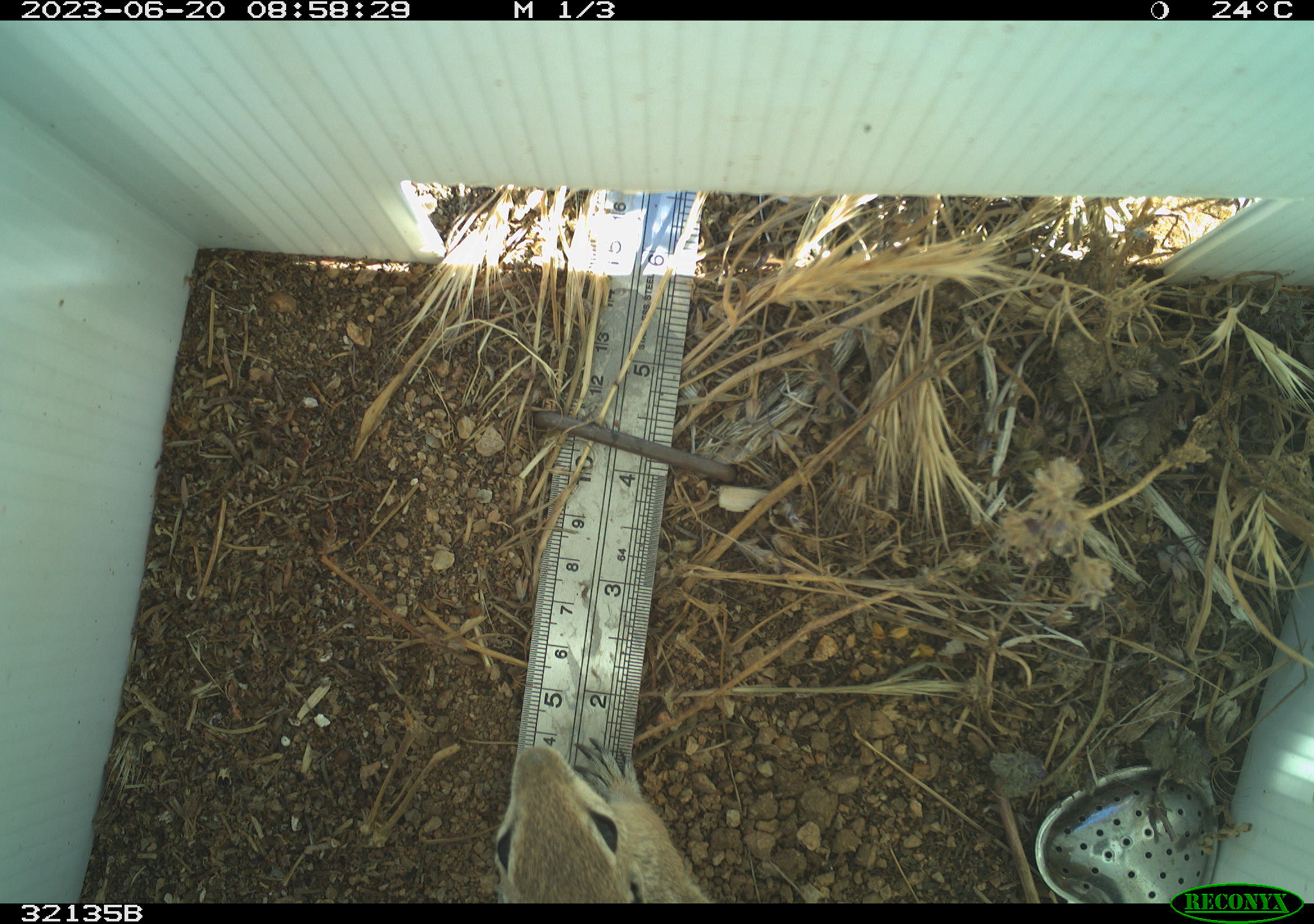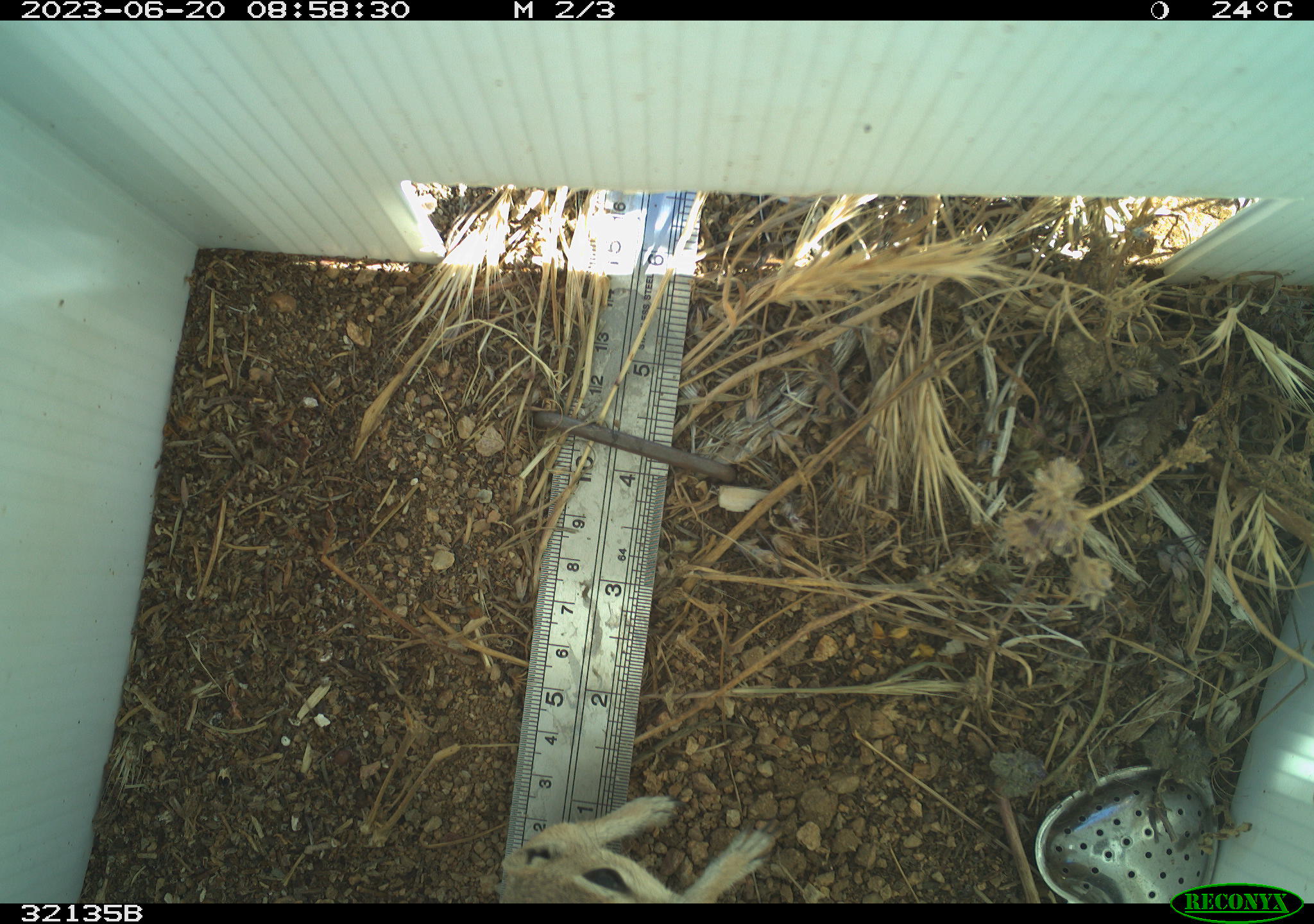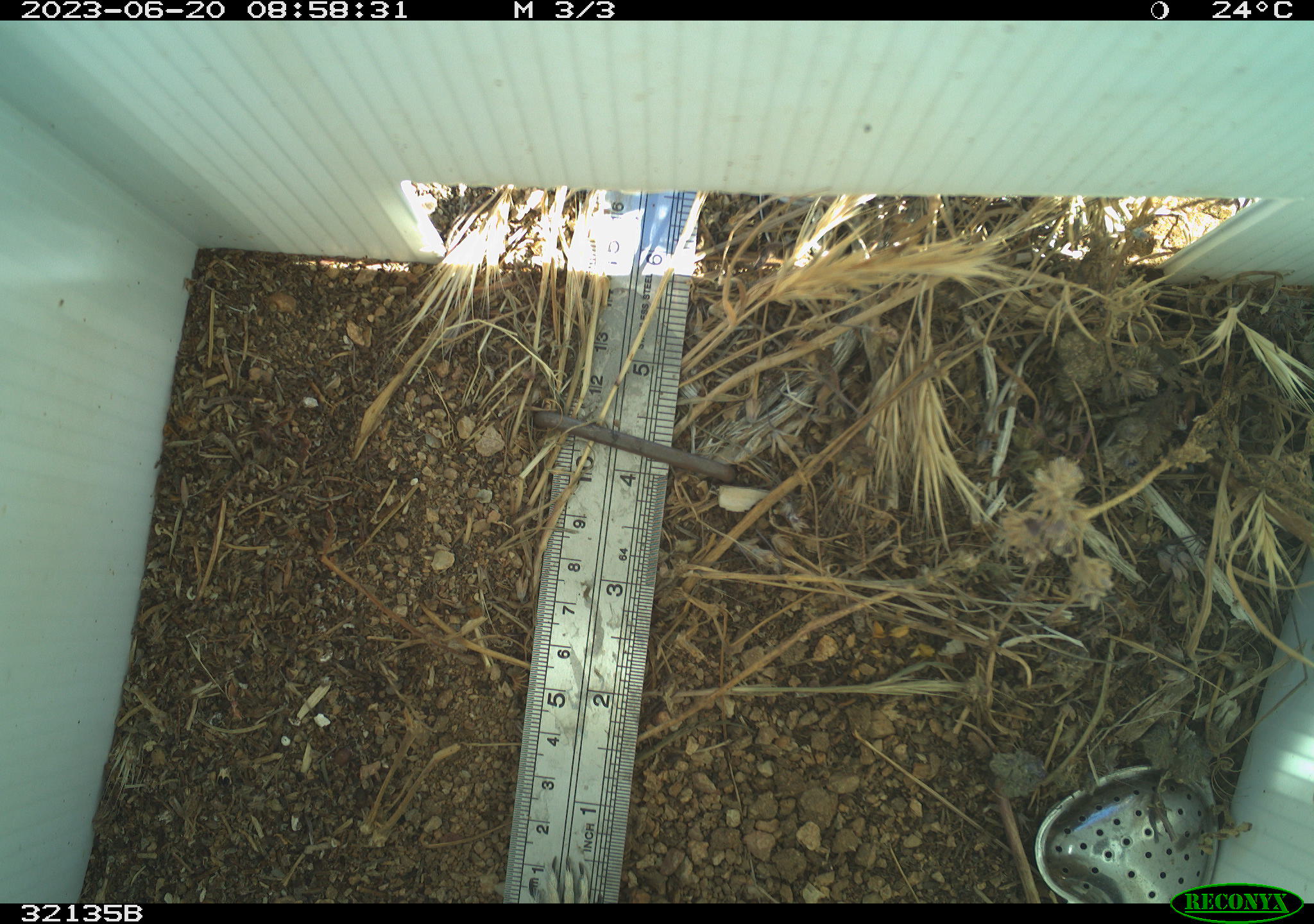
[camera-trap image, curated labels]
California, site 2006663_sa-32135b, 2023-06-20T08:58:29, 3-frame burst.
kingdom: Animalia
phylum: Chordata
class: Mammalia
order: Rodentia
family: Sciuridae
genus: Ammospermophilus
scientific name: Ammospermophilus leucurus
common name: white-tailed antelope squirrel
White-tailed antelope squirrel (Ammospermophilus leucurus).